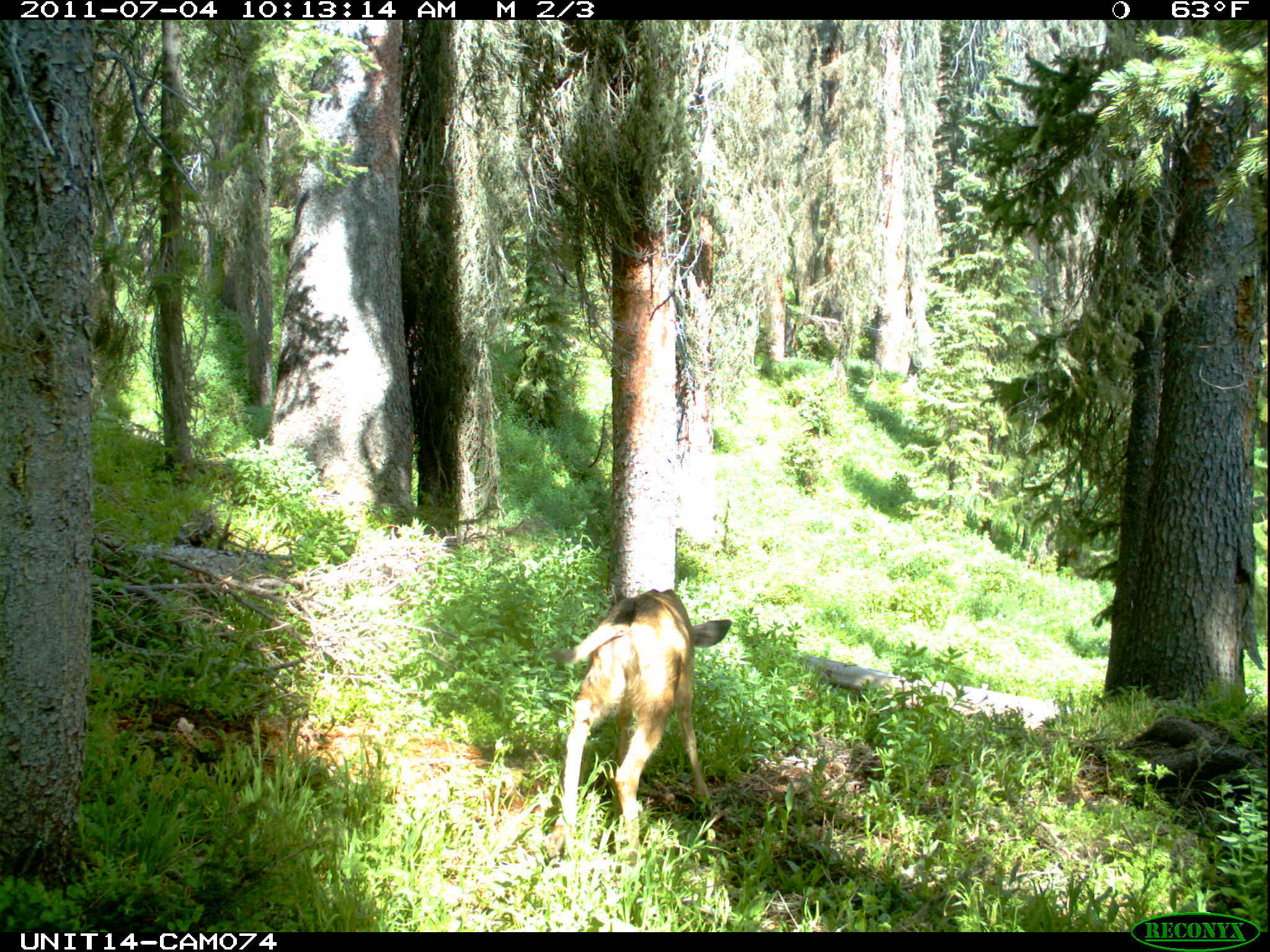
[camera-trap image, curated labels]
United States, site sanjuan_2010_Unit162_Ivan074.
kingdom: Animalia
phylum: Chordata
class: Mammalia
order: Artiodactyla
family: Cervidae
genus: Odocoileus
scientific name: Odocoileus hemionus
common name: mule deer